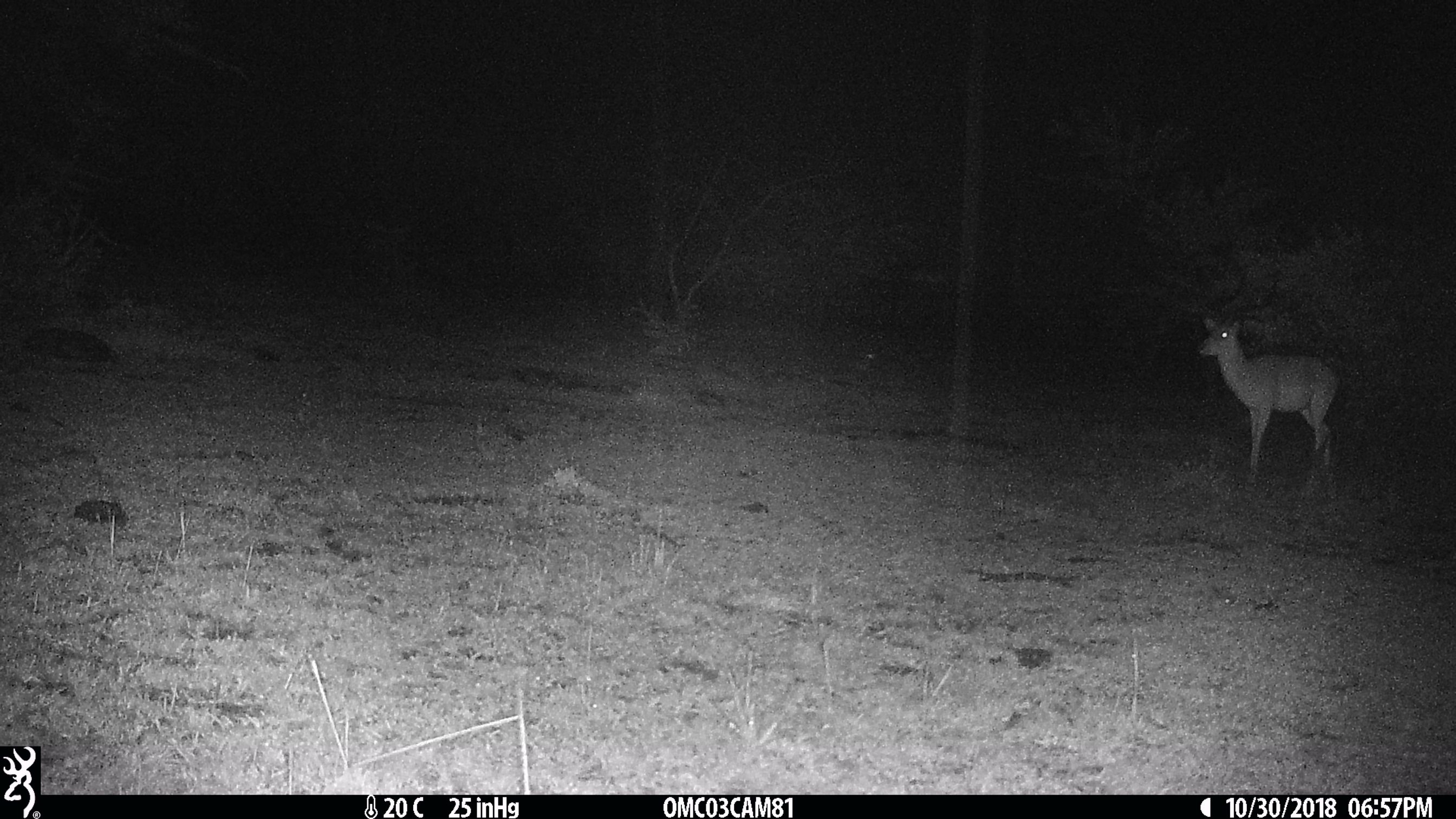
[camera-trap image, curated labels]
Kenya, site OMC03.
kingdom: Animalia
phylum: Chordata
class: Mammalia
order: Artiodactyla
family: Bovidae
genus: Aepyceros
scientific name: Aepyceros melampus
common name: impala